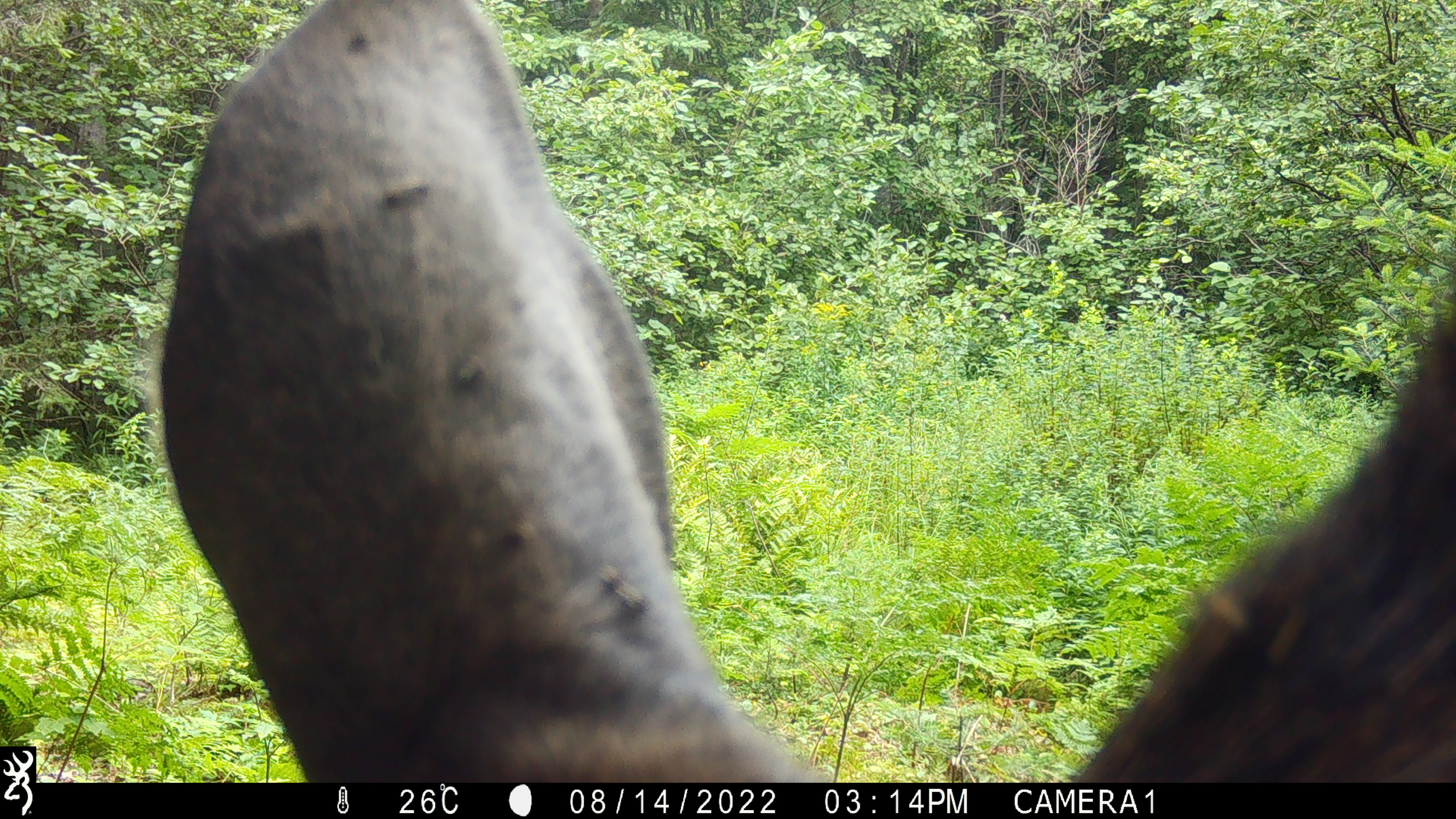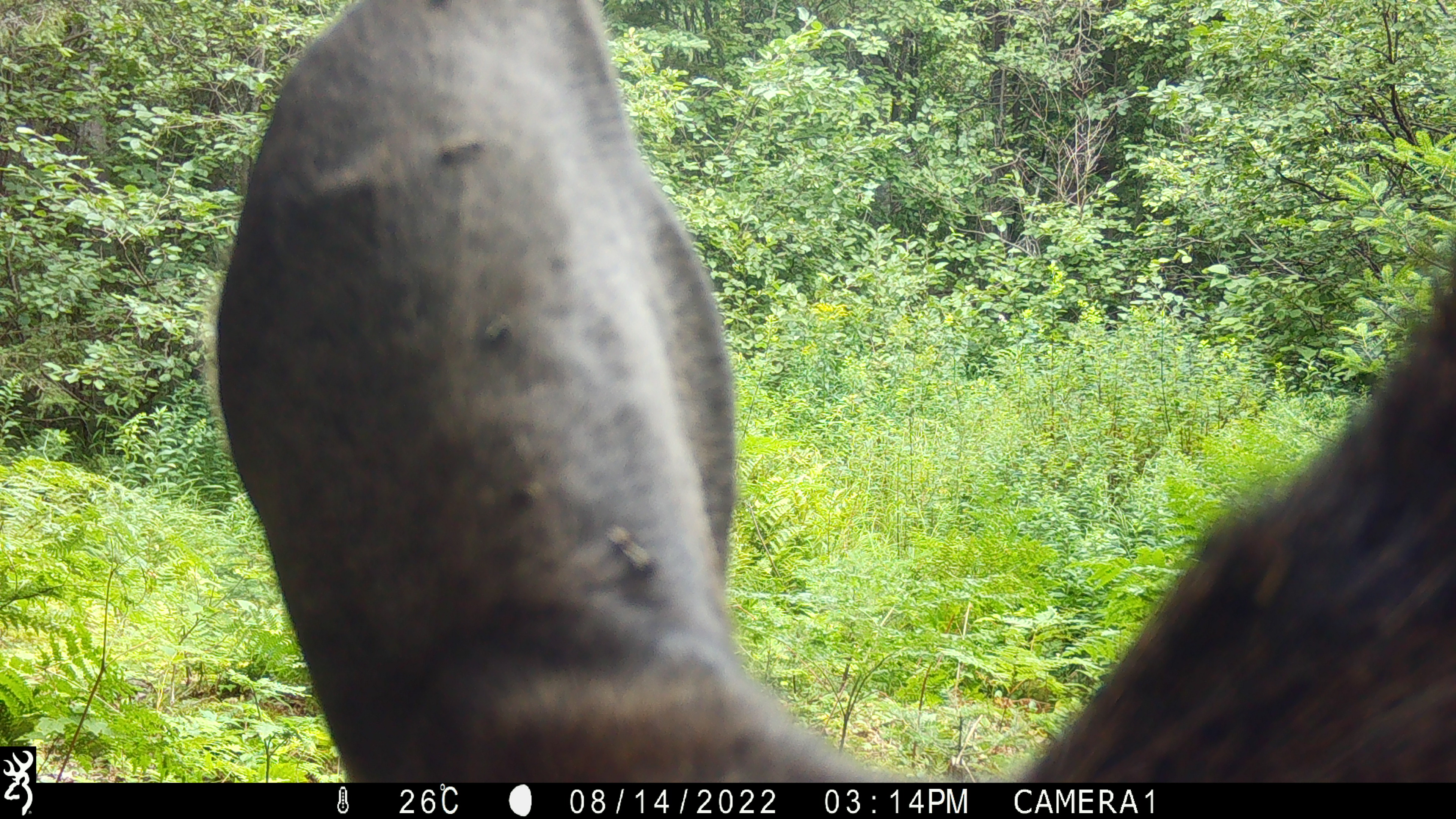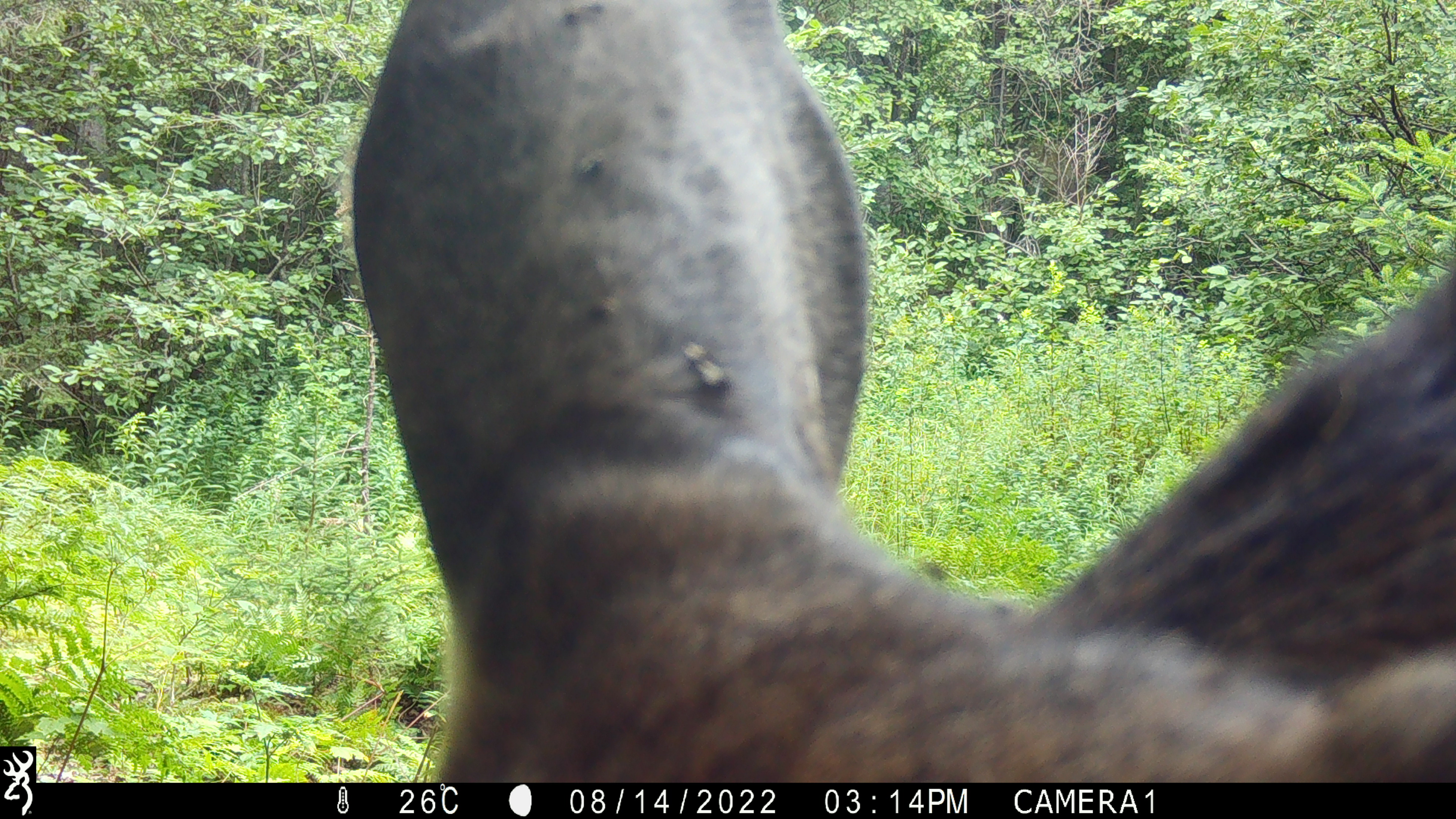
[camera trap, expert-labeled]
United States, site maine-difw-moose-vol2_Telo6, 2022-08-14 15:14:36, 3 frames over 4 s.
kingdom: Animalia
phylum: Chordata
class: Mammalia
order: Artiodactyla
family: Cervidae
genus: Alces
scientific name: Alces alces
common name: moose